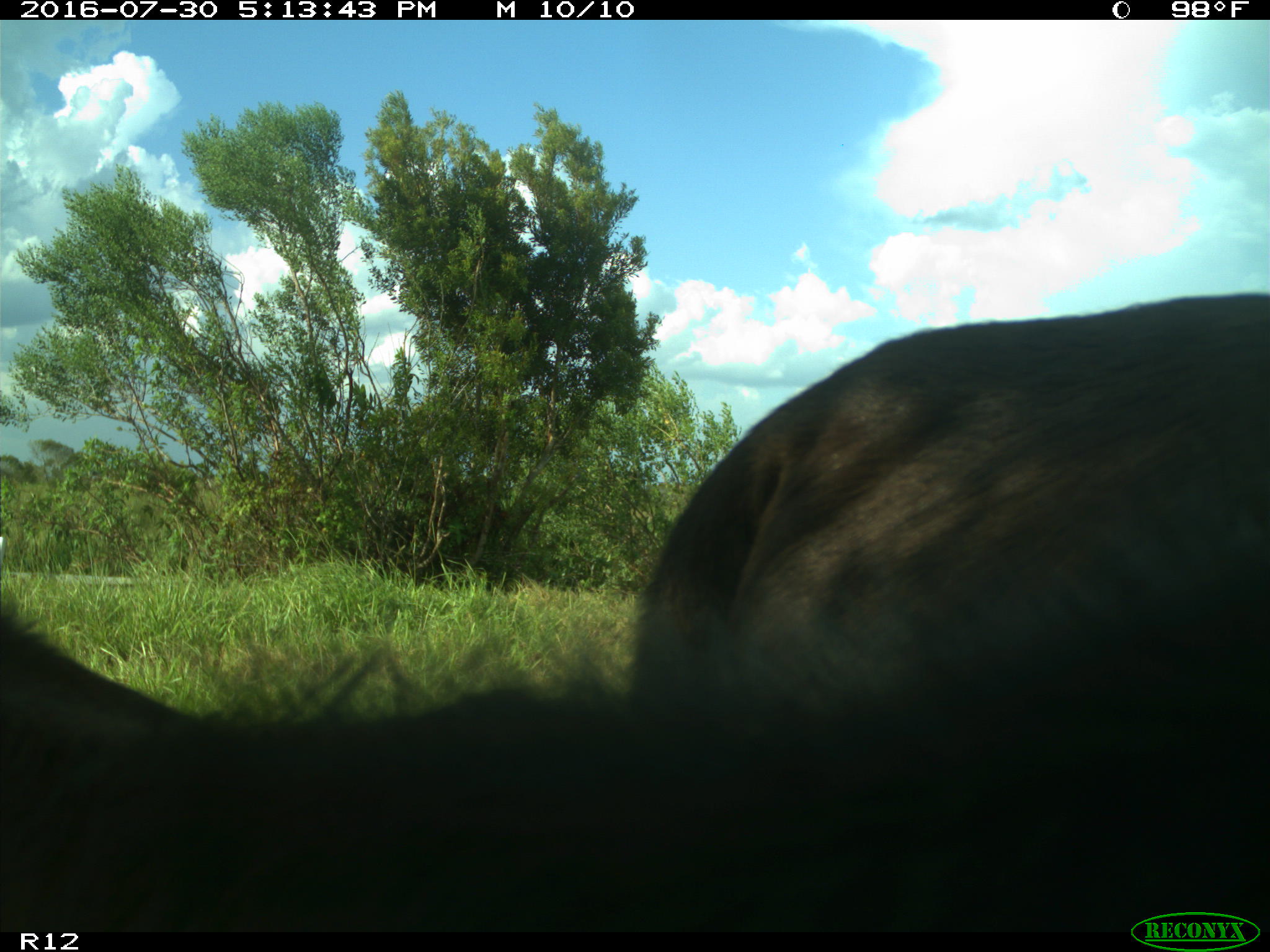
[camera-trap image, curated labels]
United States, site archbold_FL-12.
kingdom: Animalia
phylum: Chordata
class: Mammalia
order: Artiodactyla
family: Bovidae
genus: Bos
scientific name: Bos taurus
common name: domestic cow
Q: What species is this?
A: Bos taurus (domestic cow).